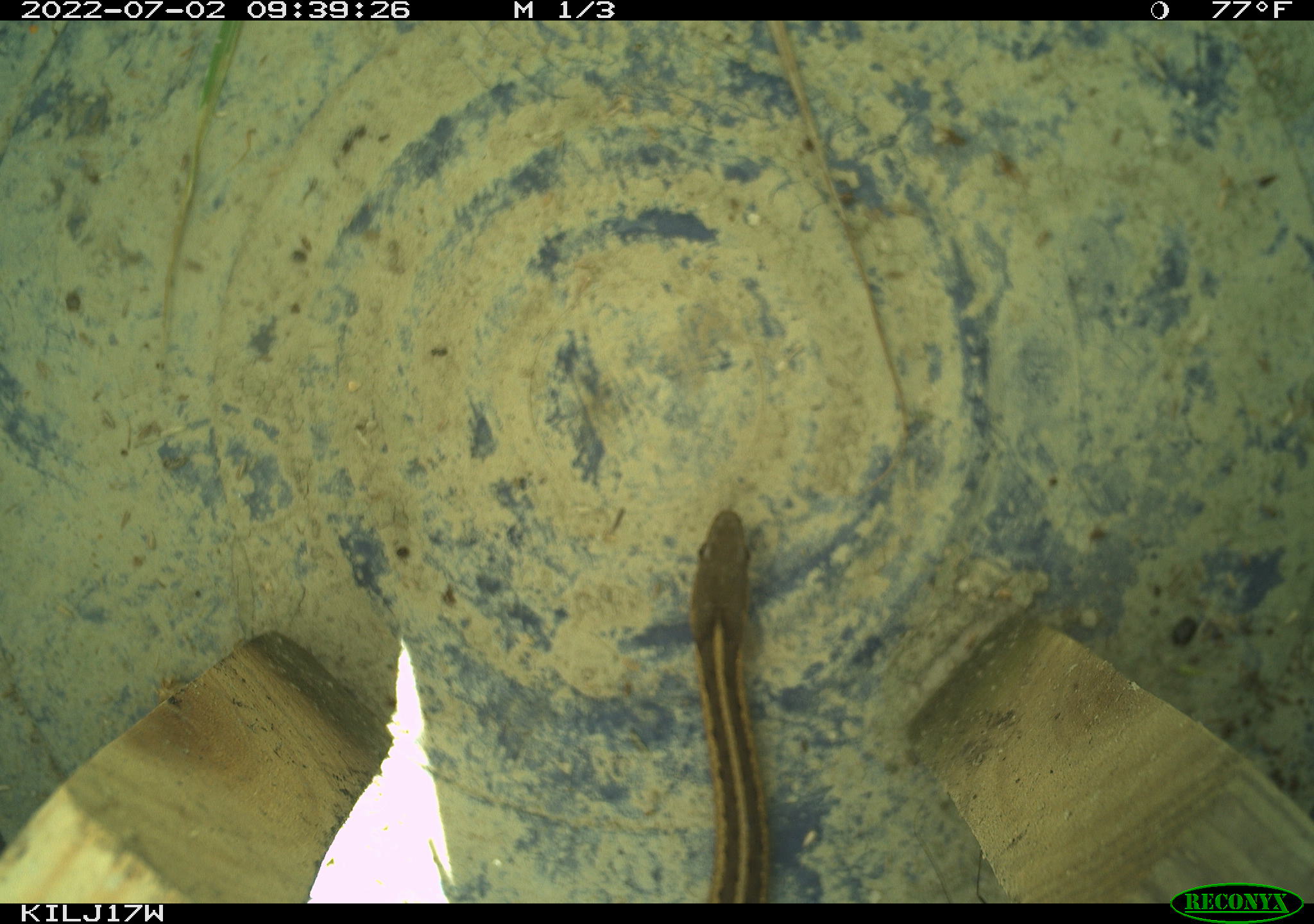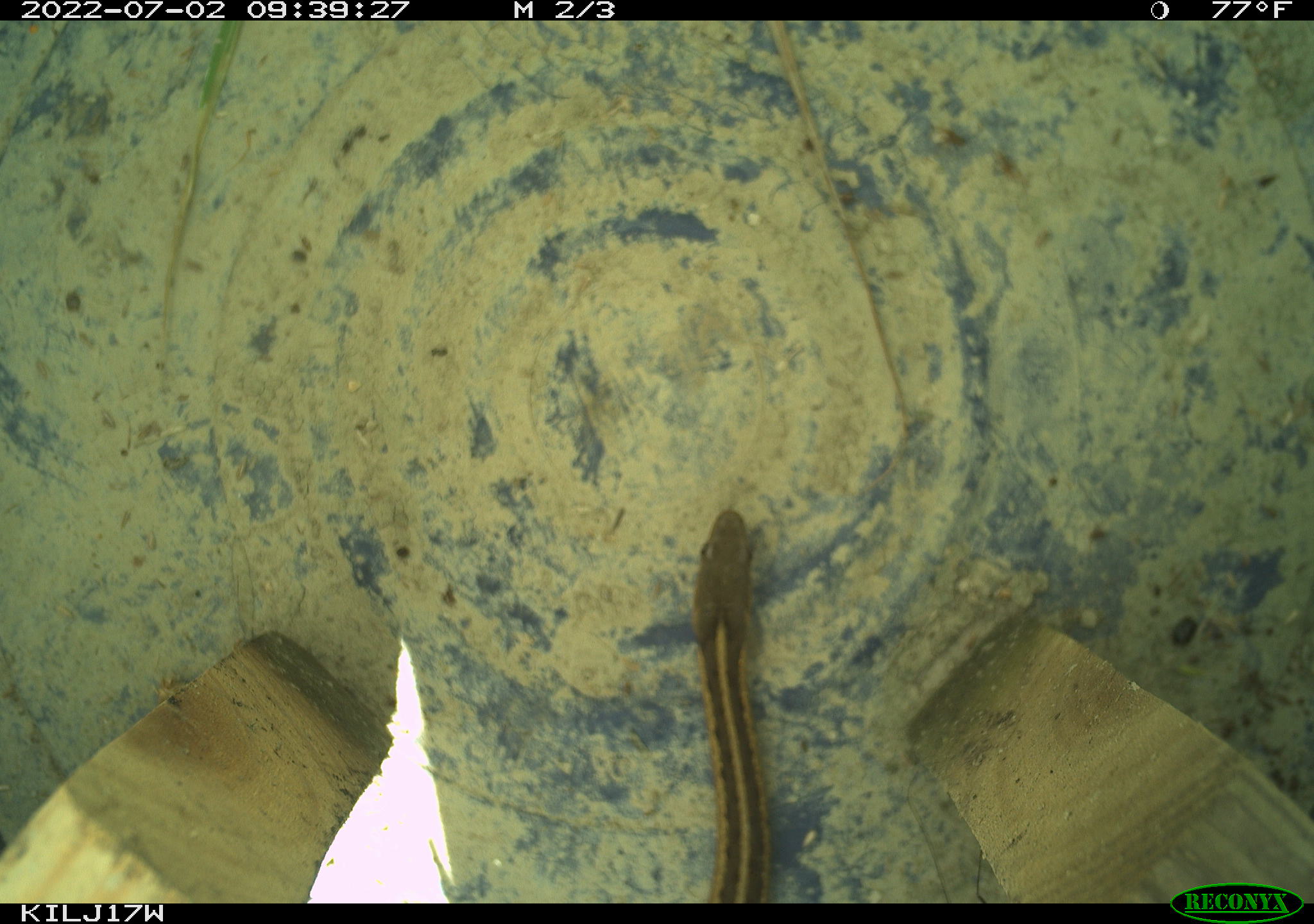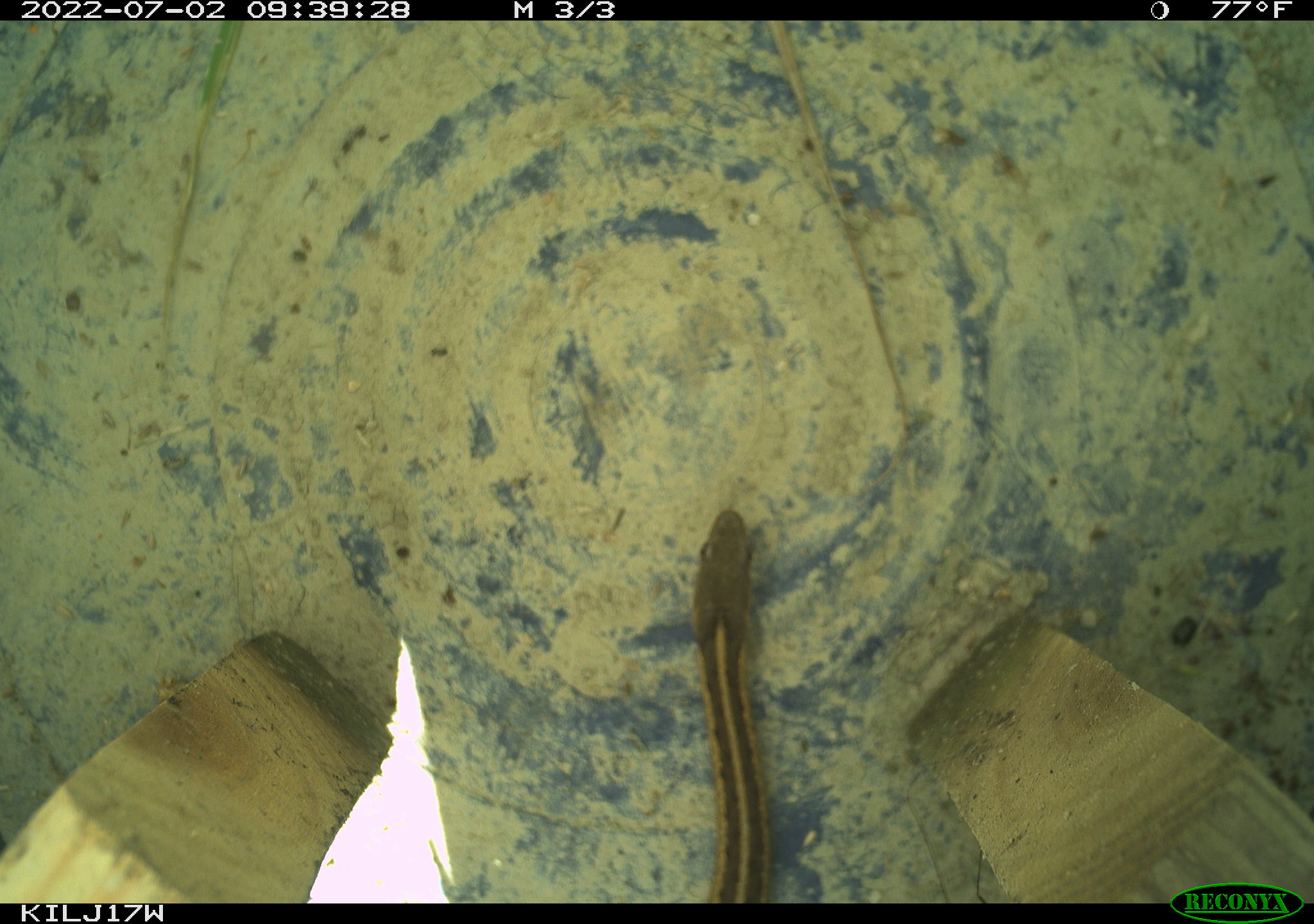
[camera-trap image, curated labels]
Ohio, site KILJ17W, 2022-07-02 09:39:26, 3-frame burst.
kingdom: Animalia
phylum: Chordata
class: Reptilia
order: Squamata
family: Colubridae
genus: Thamnophis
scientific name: Thamnophis sirtalis sirtalis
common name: eastern gartersnake